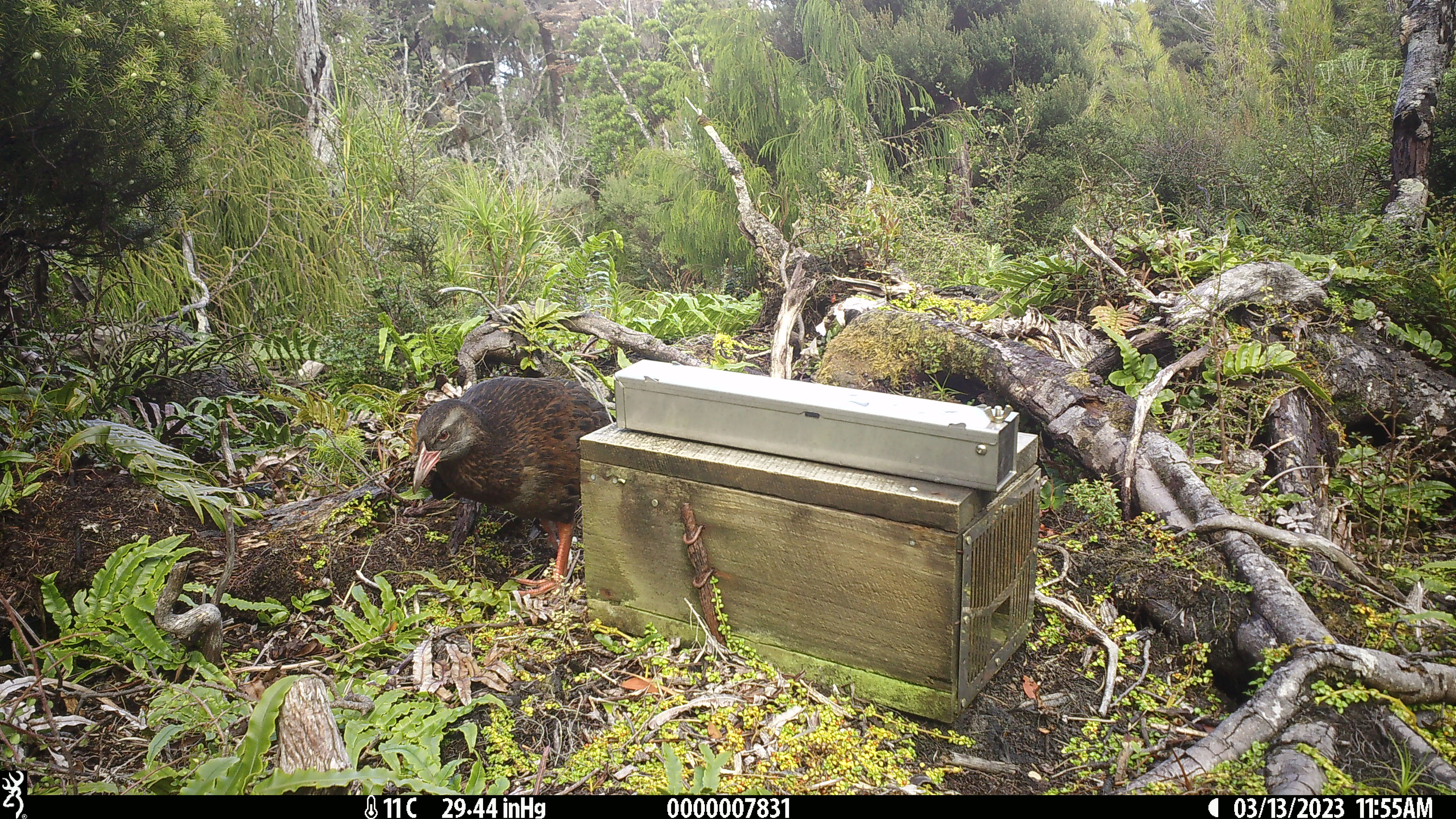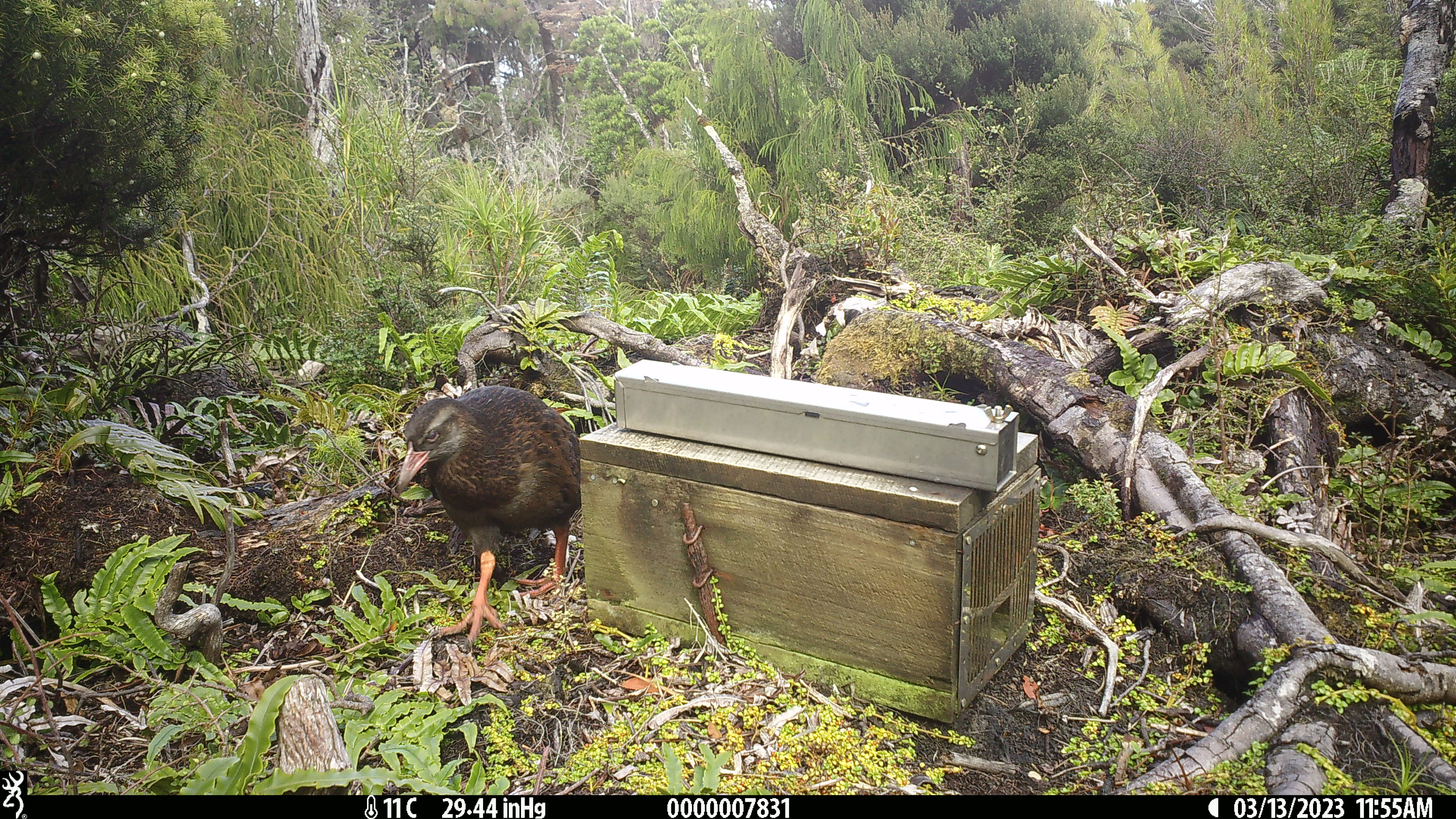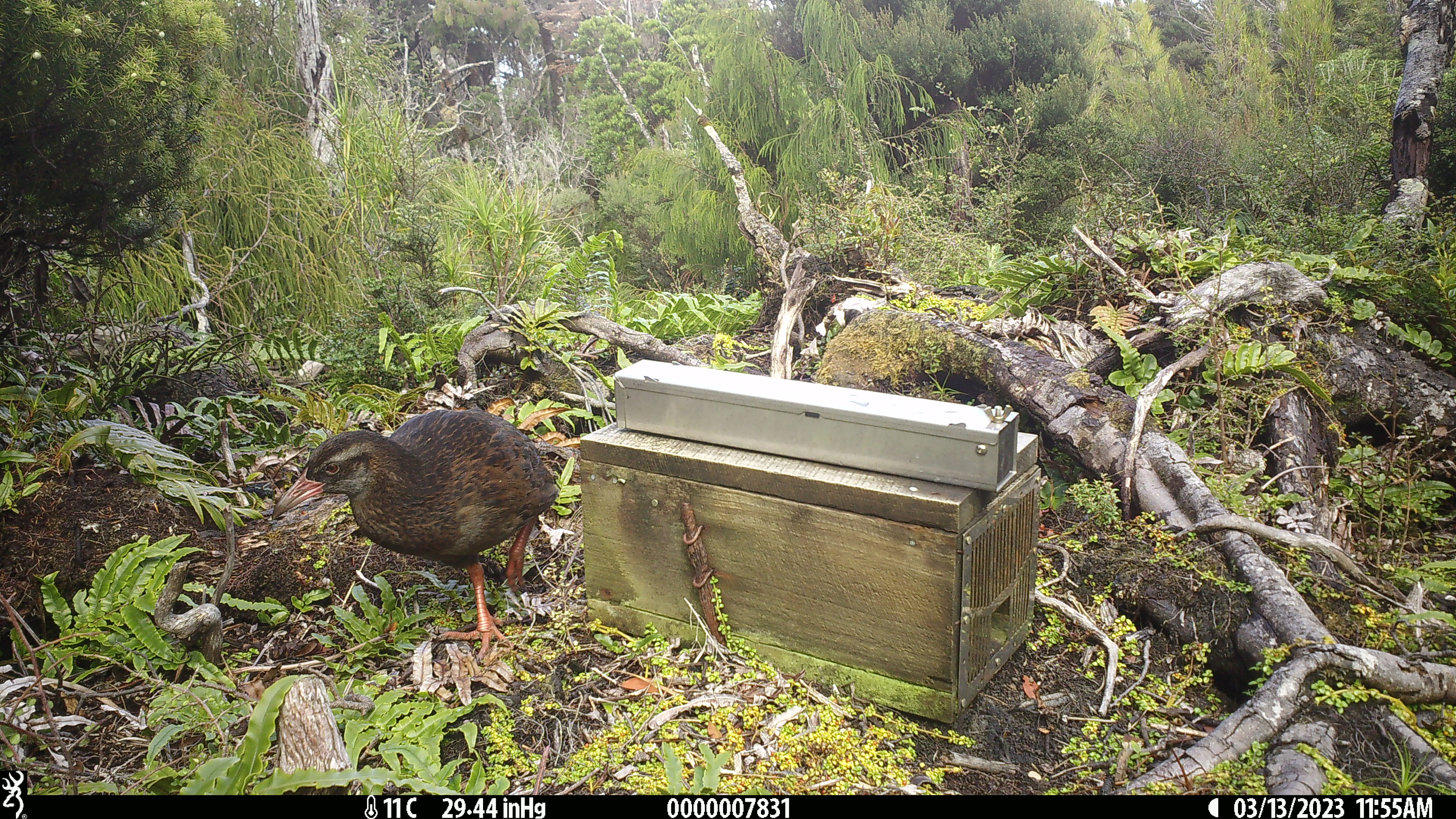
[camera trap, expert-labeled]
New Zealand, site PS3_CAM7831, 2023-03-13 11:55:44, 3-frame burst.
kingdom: Animalia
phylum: Chordata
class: Aves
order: Gruiformes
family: Rallidae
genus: Gallirallus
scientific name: Gallirallus australis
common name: weka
Weka (Gallirallus australis).